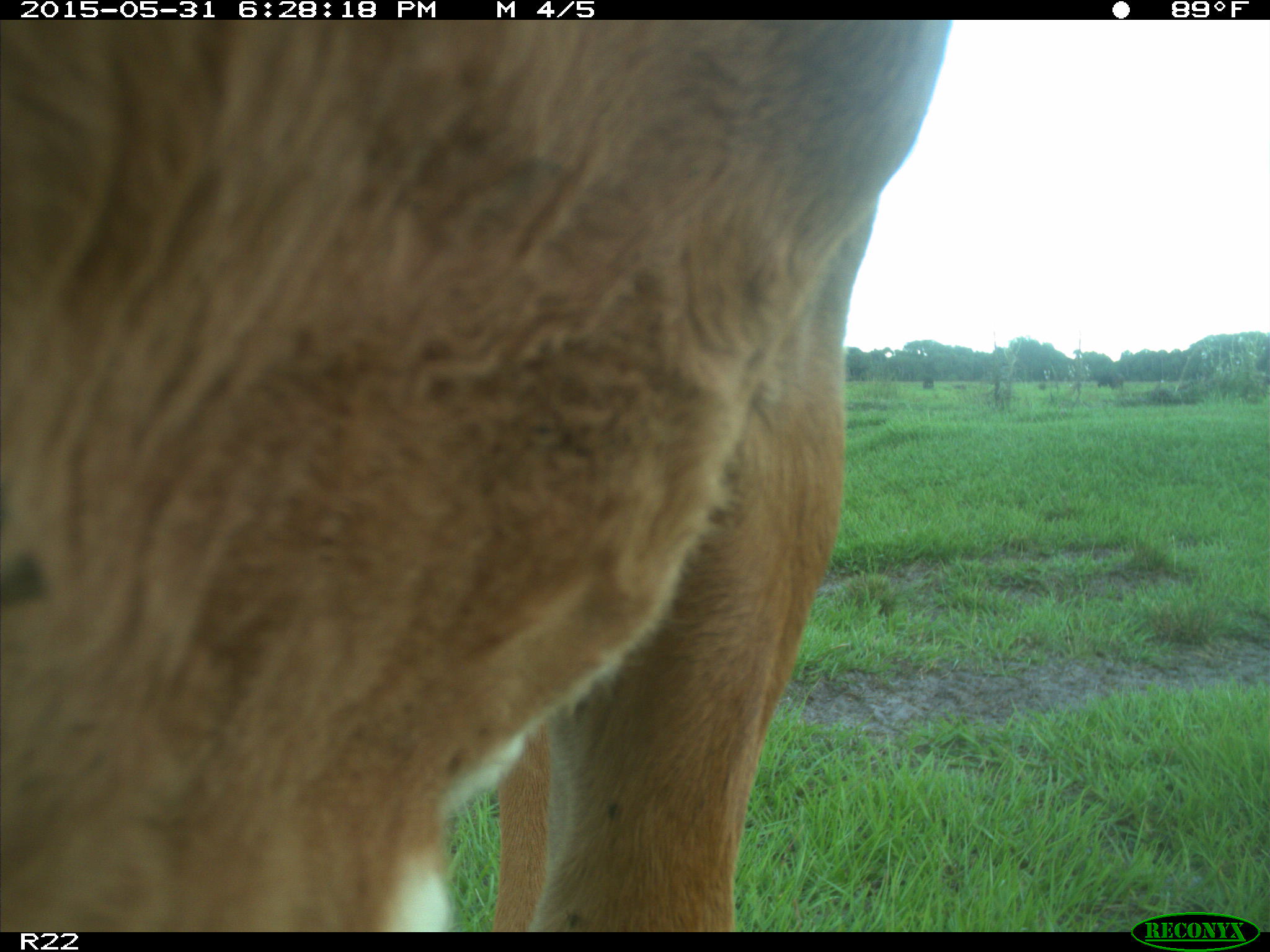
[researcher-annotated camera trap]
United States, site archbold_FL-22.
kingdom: Animalia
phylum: Chordata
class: Mammalia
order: Artiodactyla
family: Bovidae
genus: Bos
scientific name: Bos taurus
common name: domestic cow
Bos taurus (domestic cow).